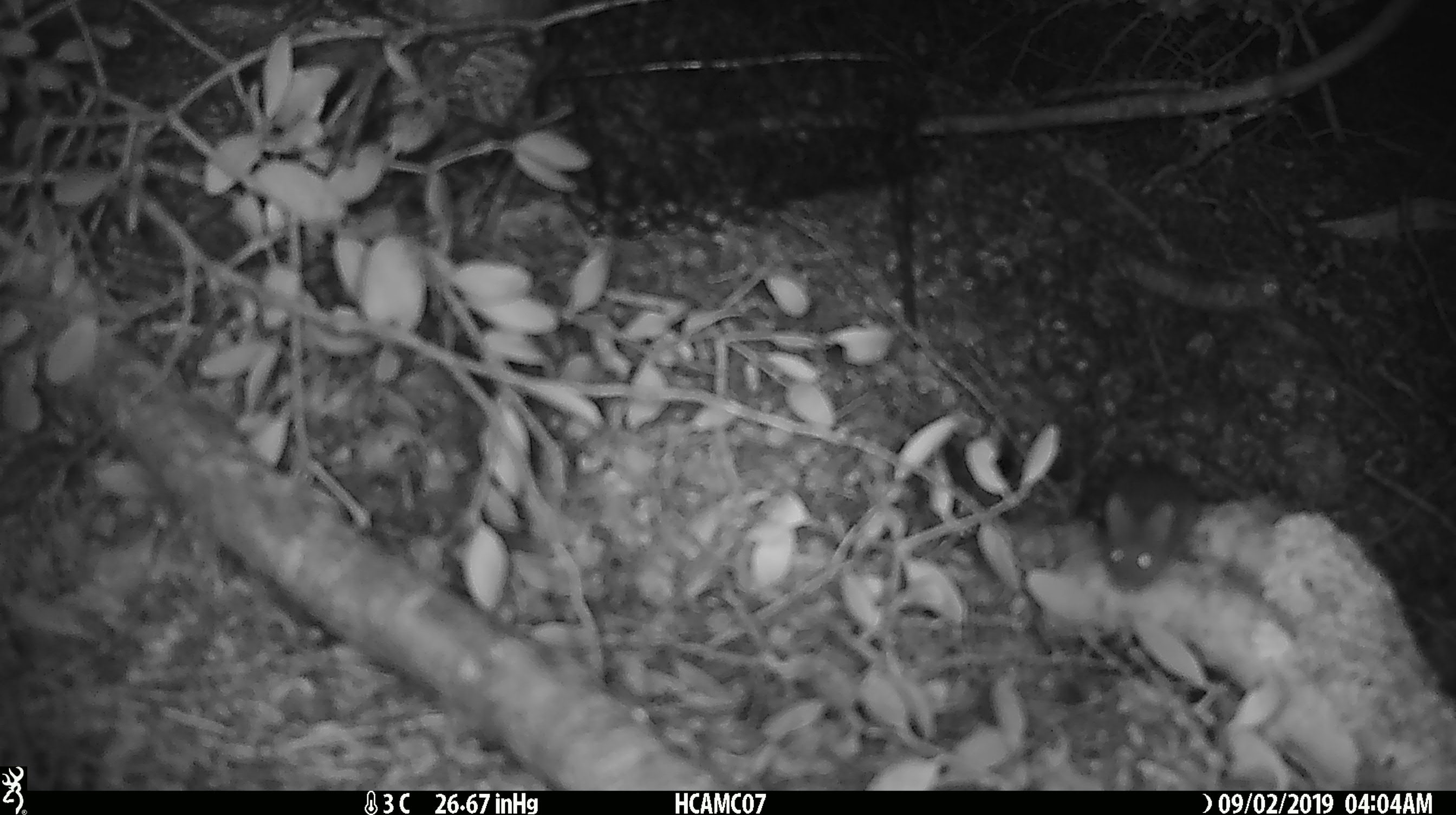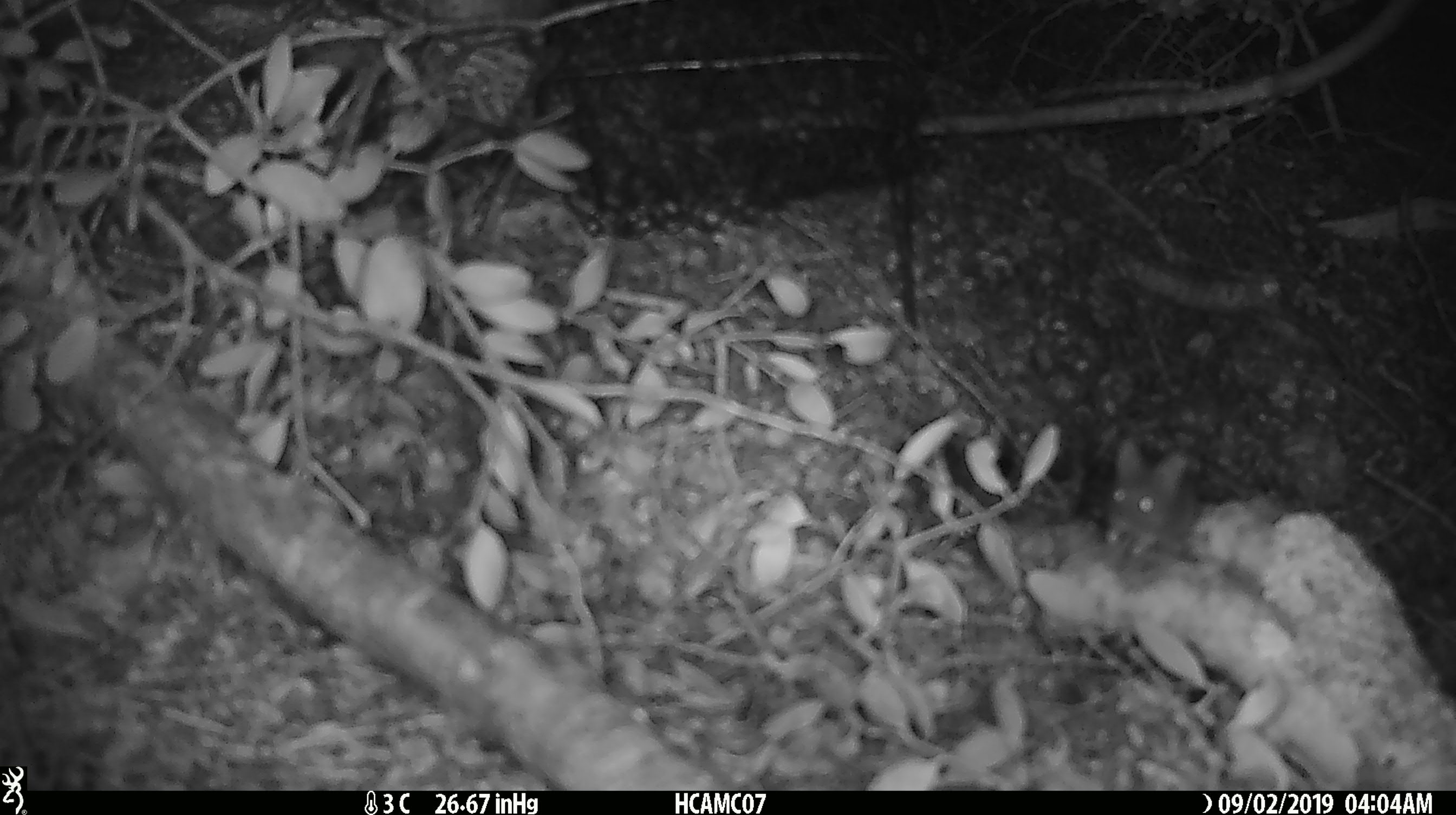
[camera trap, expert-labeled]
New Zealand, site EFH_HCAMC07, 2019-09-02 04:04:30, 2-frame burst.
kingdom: Animalia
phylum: Chordata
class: Mammalia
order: Rodentia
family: Muridae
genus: Mus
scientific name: Mus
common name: mouse